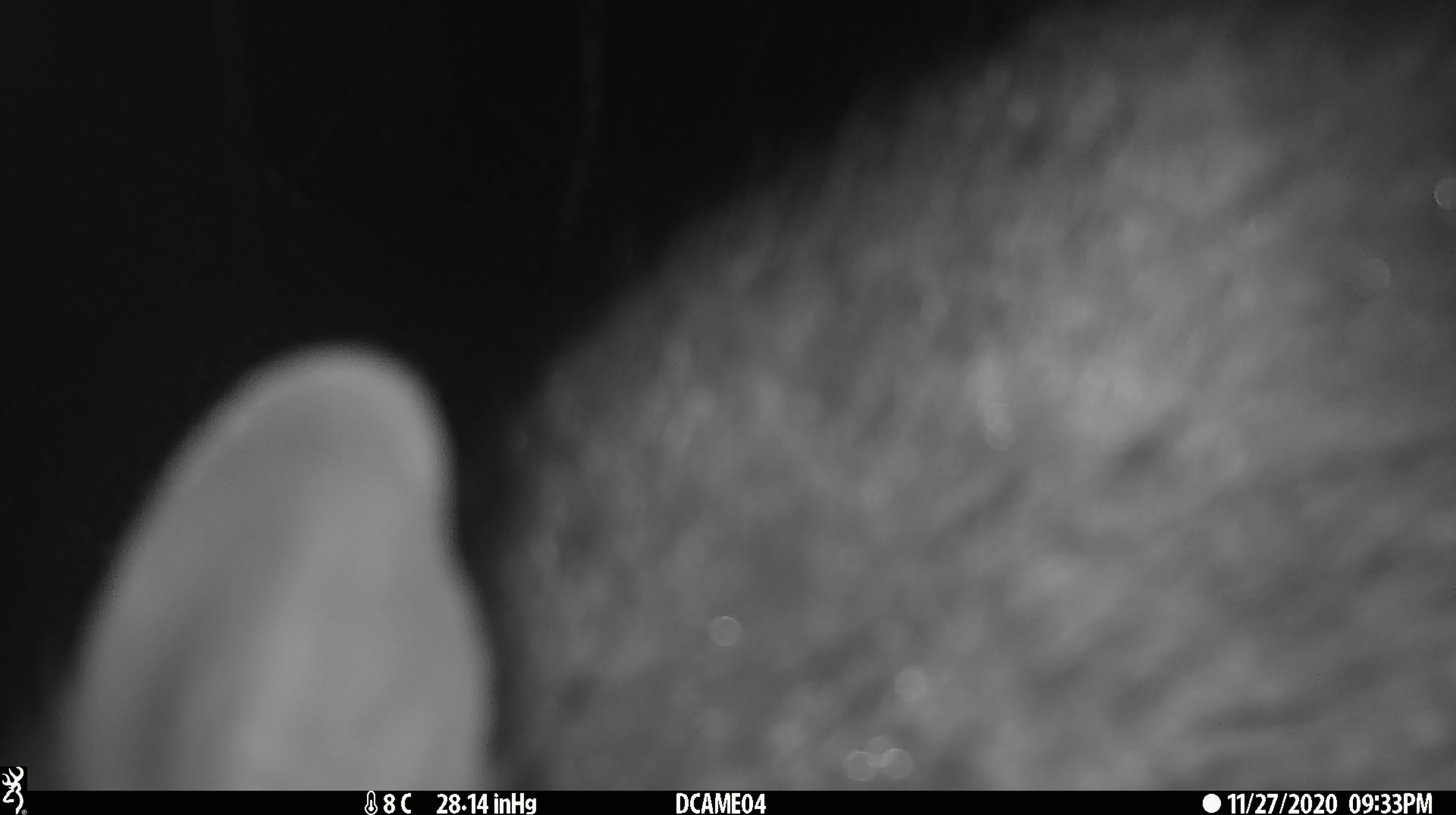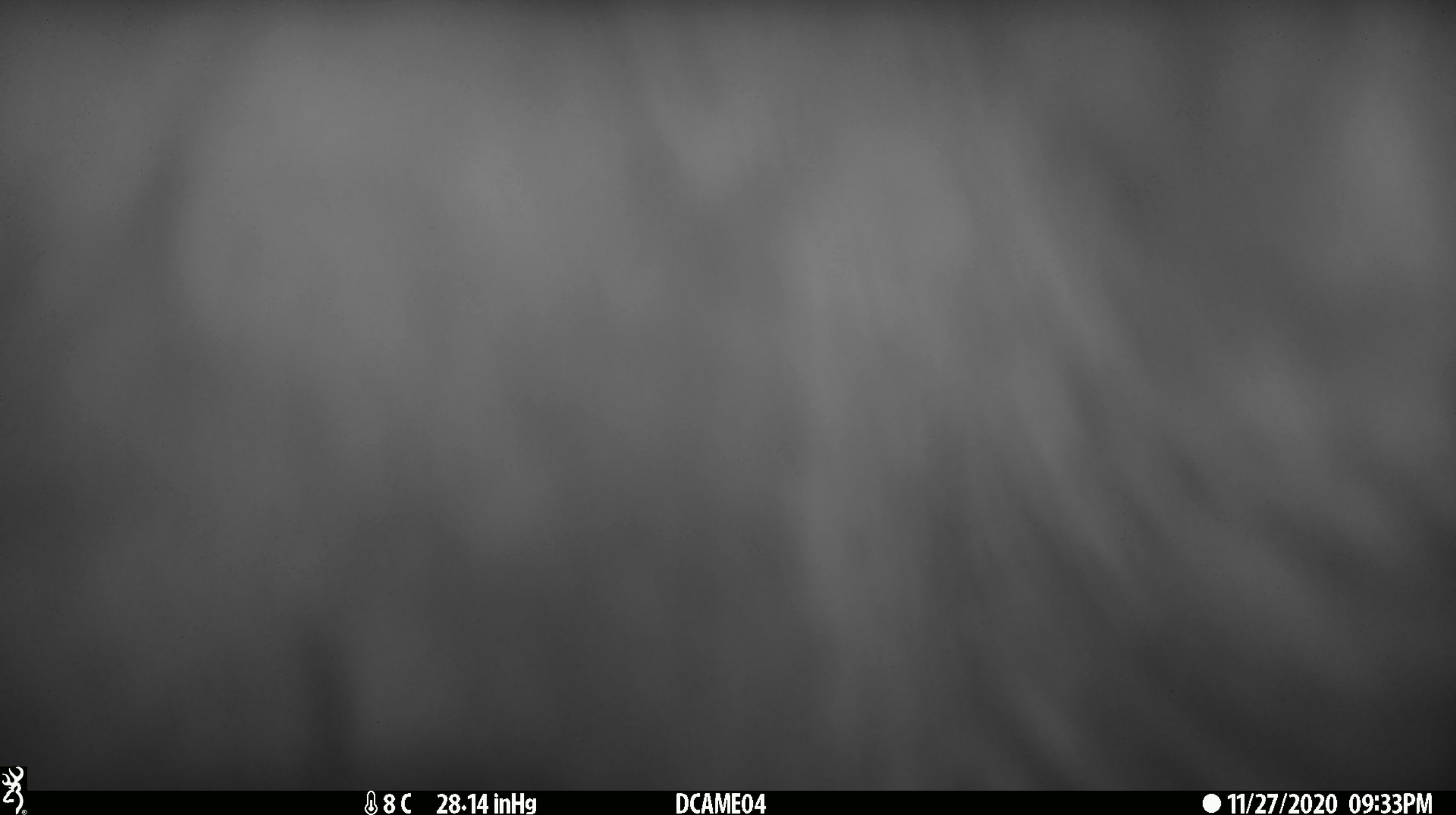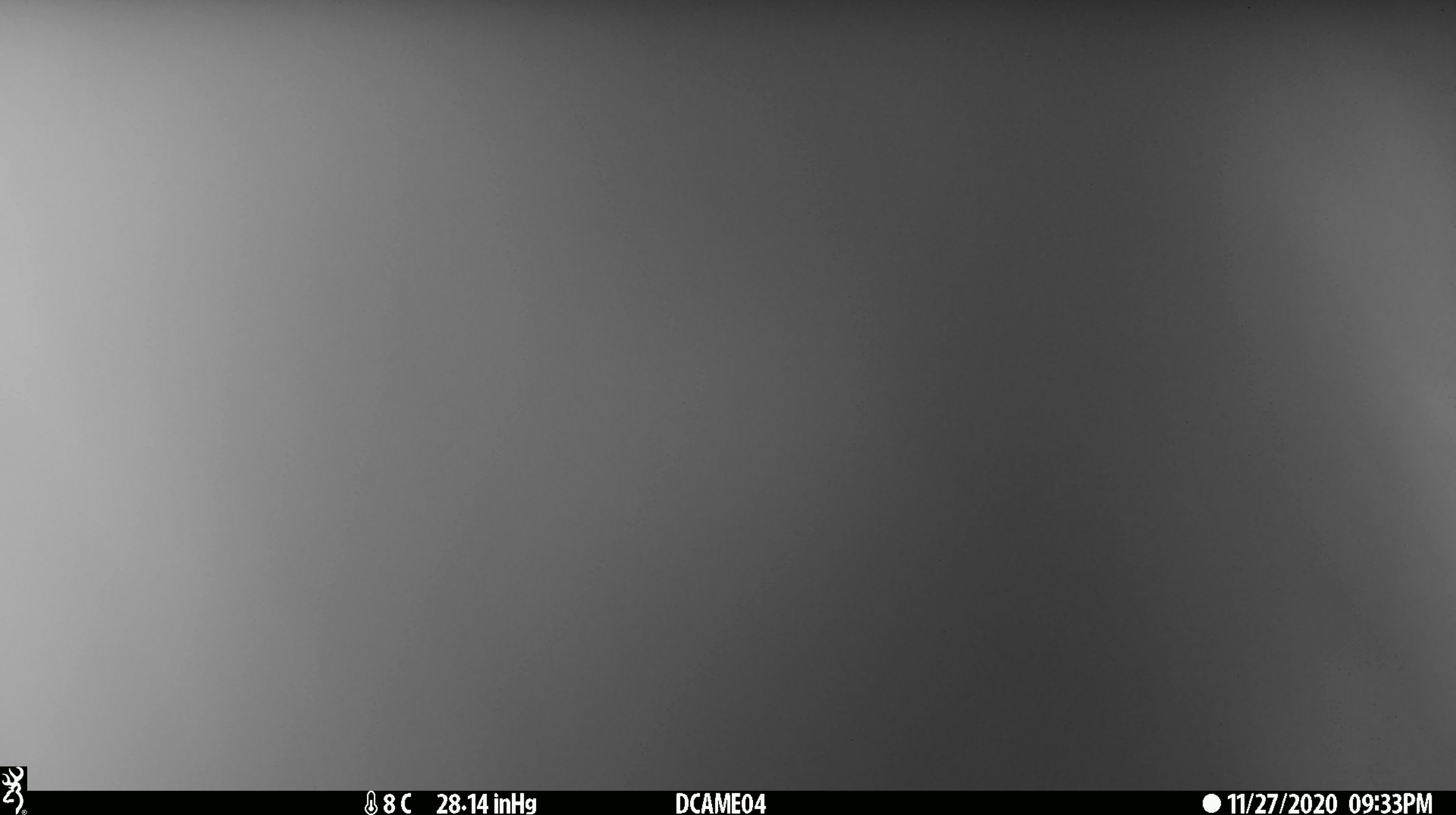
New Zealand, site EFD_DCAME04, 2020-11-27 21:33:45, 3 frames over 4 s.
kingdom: Animalia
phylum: Chordata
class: Mammalia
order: Diprotodontia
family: Phalangeridae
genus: Trichosurus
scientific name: Trichosurus vulpecula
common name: common brushtail possum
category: possum